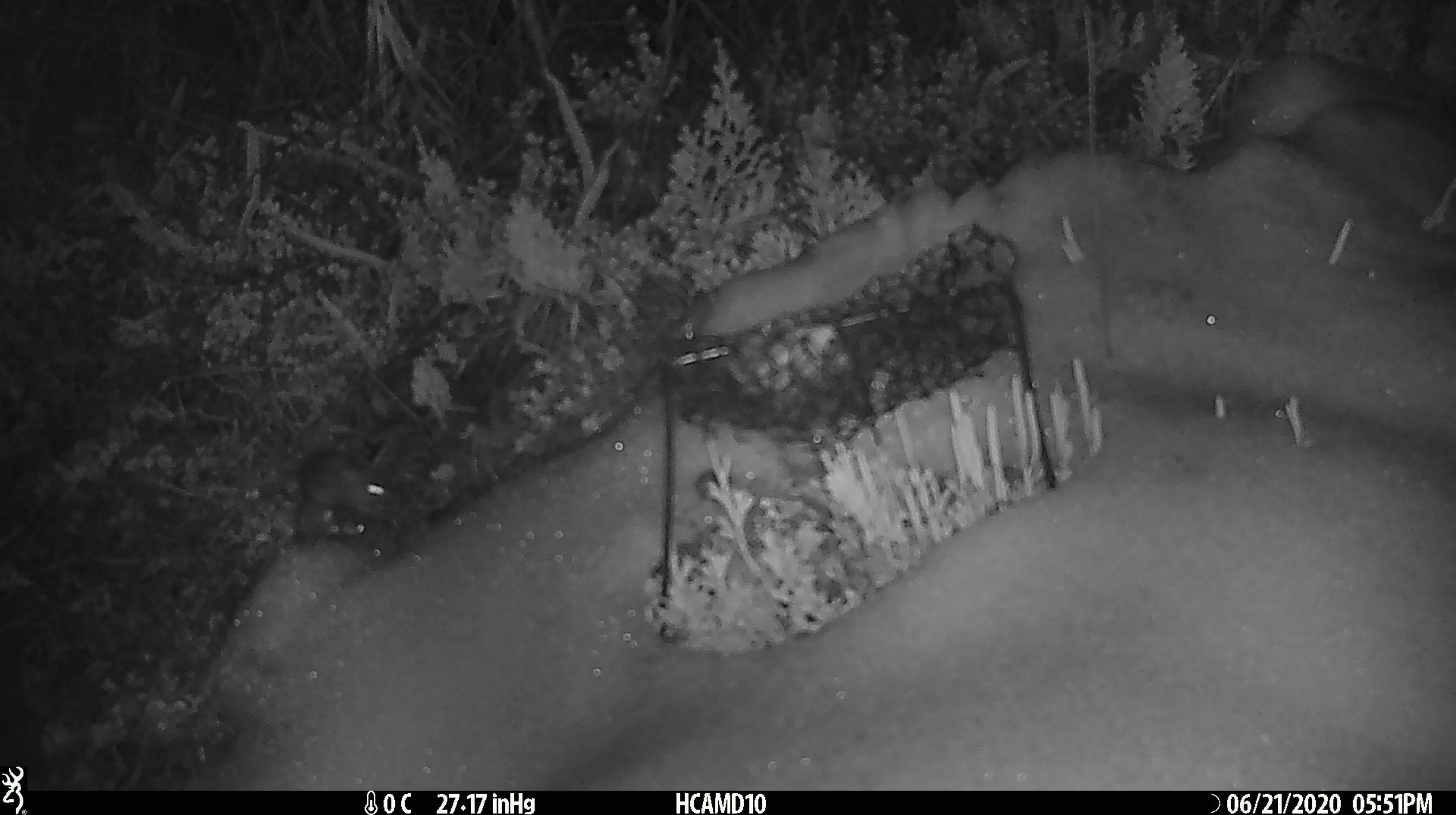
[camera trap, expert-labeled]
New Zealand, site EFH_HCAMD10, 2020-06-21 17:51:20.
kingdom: Animalia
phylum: Chordata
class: Mammalia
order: Rodentia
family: Muridae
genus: Mus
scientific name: Mus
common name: mouse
Mouse (Mus).